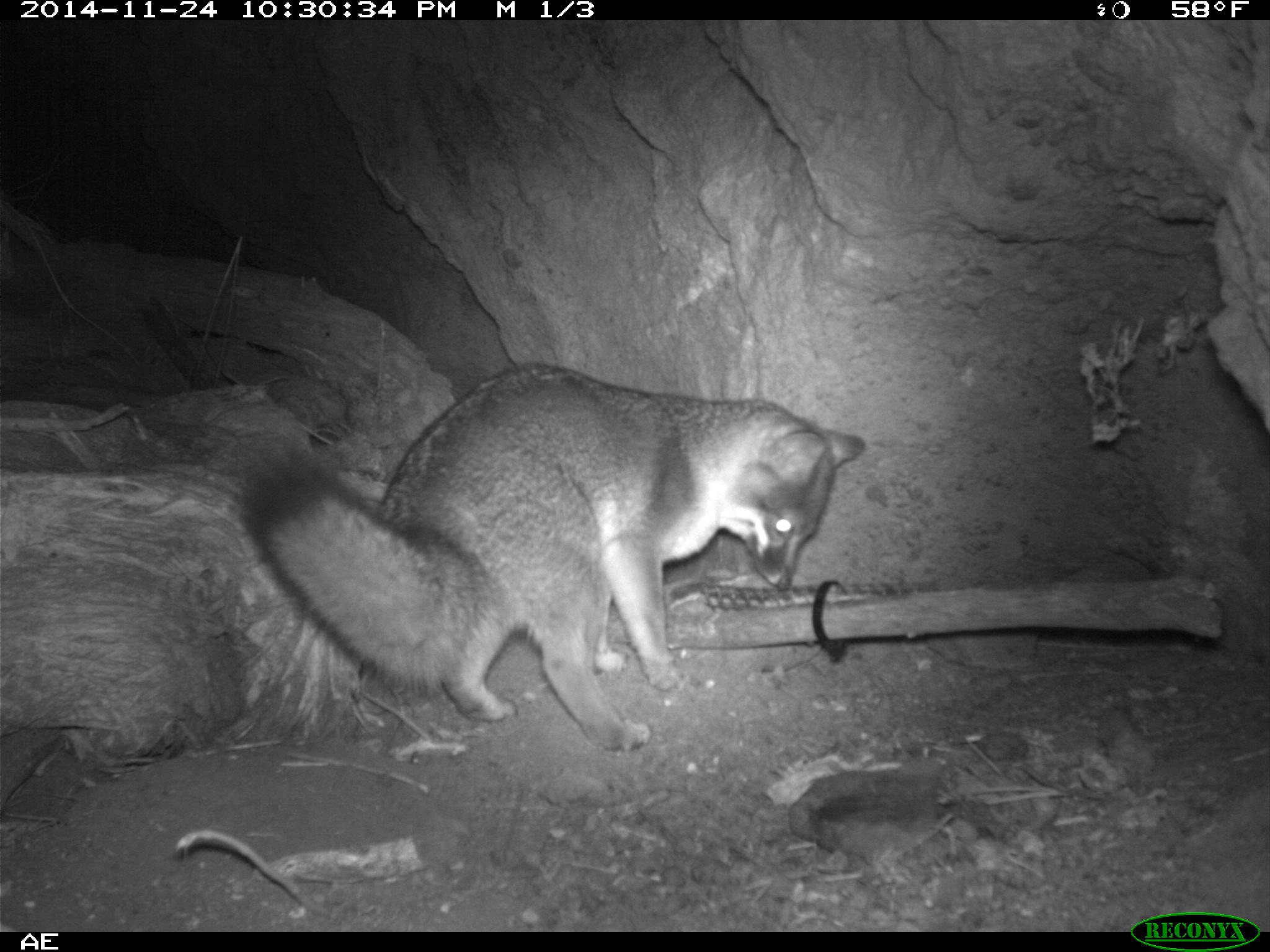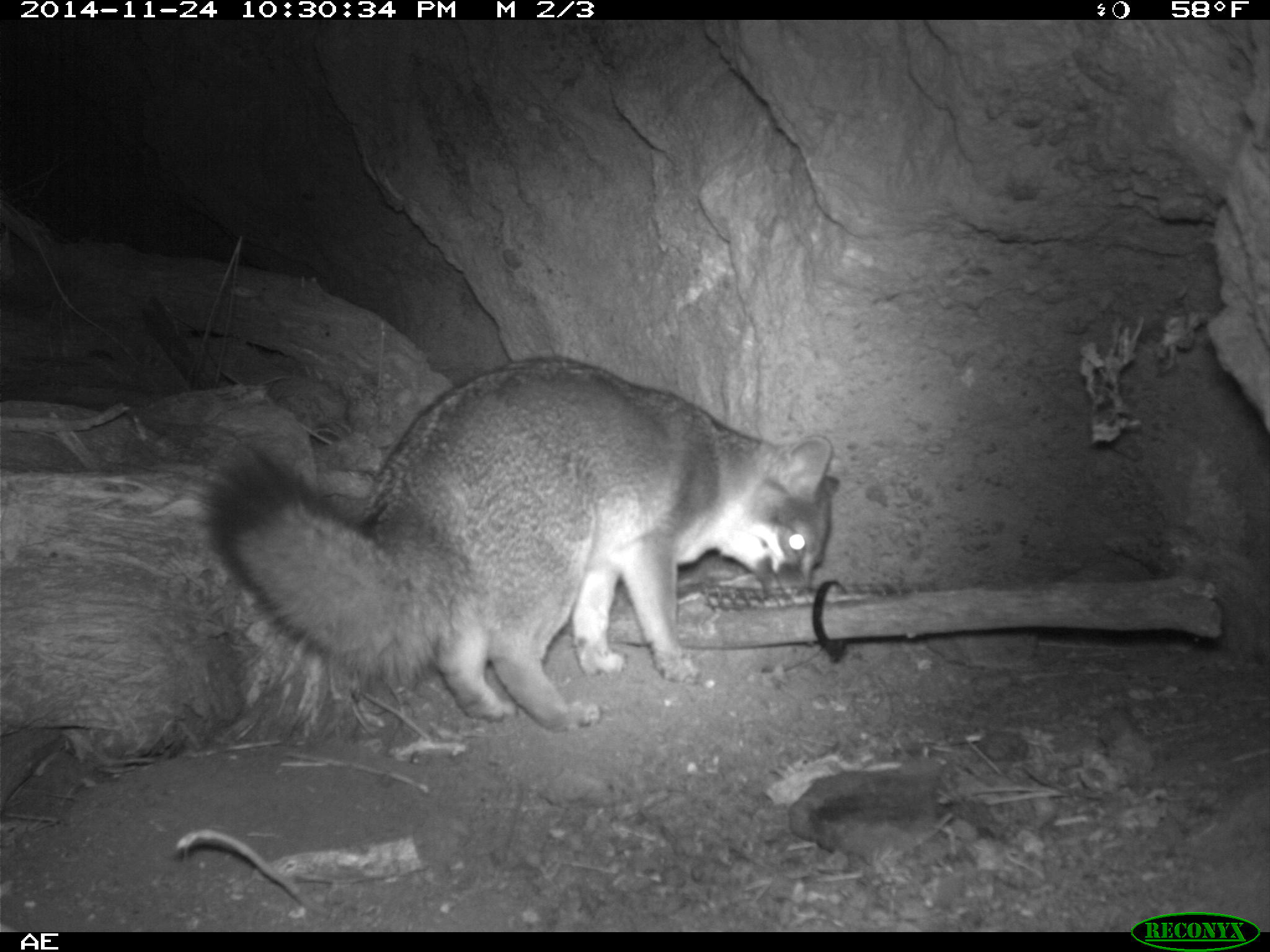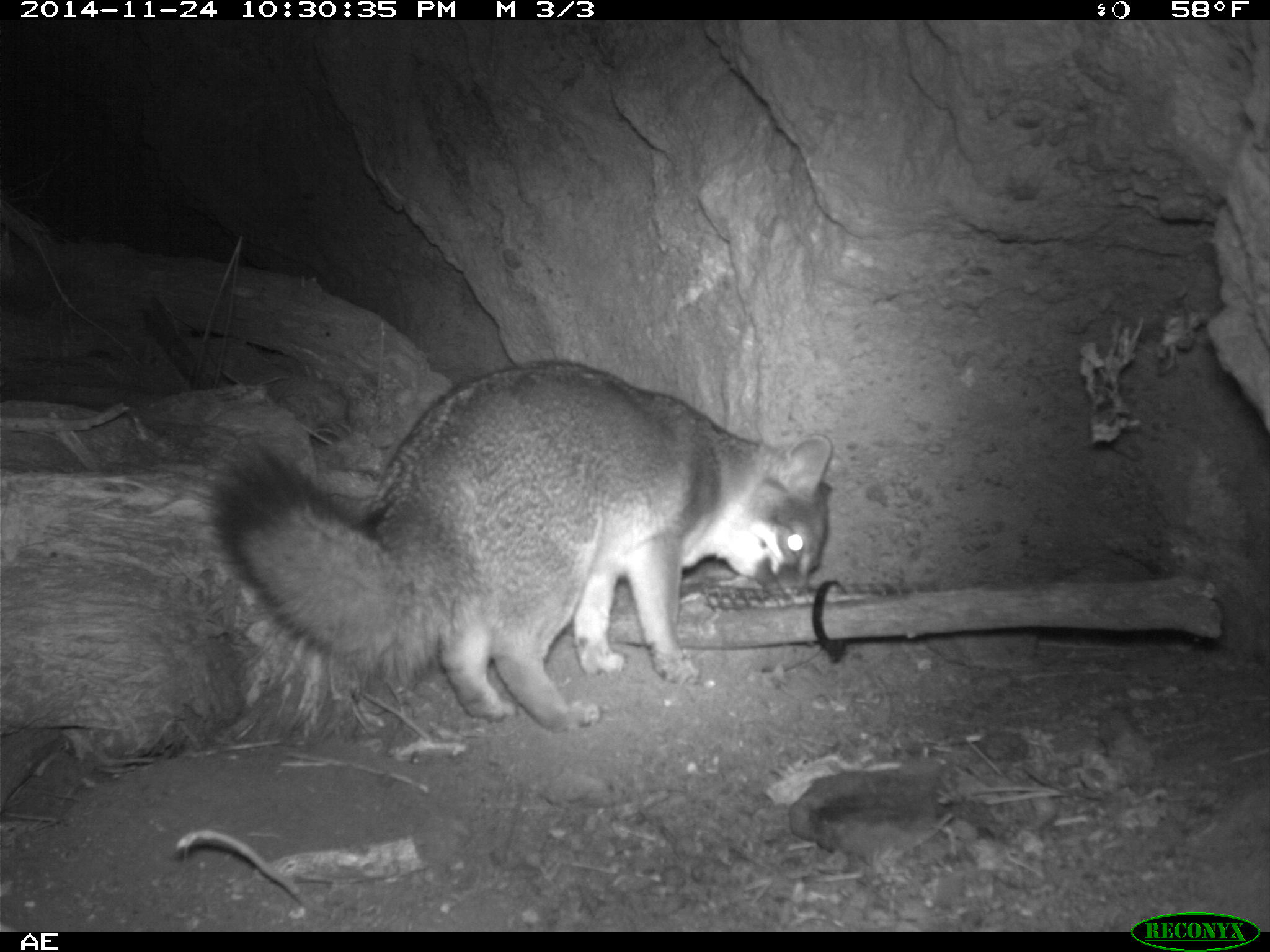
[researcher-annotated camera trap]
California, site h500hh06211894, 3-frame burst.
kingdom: Animalia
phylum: Chordata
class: Mammalia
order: Carnivora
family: Canidae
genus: Urocyon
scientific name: Urocyon littoralis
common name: island fox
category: fox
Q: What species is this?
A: Fox (island fox) (Urocyon littoralis).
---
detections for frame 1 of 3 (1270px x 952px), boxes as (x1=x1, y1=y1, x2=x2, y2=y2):
fox: (x1=238, y1=361, x2=864, y2=749)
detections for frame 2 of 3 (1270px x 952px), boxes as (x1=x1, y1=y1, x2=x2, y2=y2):
fox: (x1=192, y1=355, x2=831, y2=734)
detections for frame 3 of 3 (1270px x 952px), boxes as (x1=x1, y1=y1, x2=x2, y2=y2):
fox: (x1=197, y1=358, x2=834, y2=734)